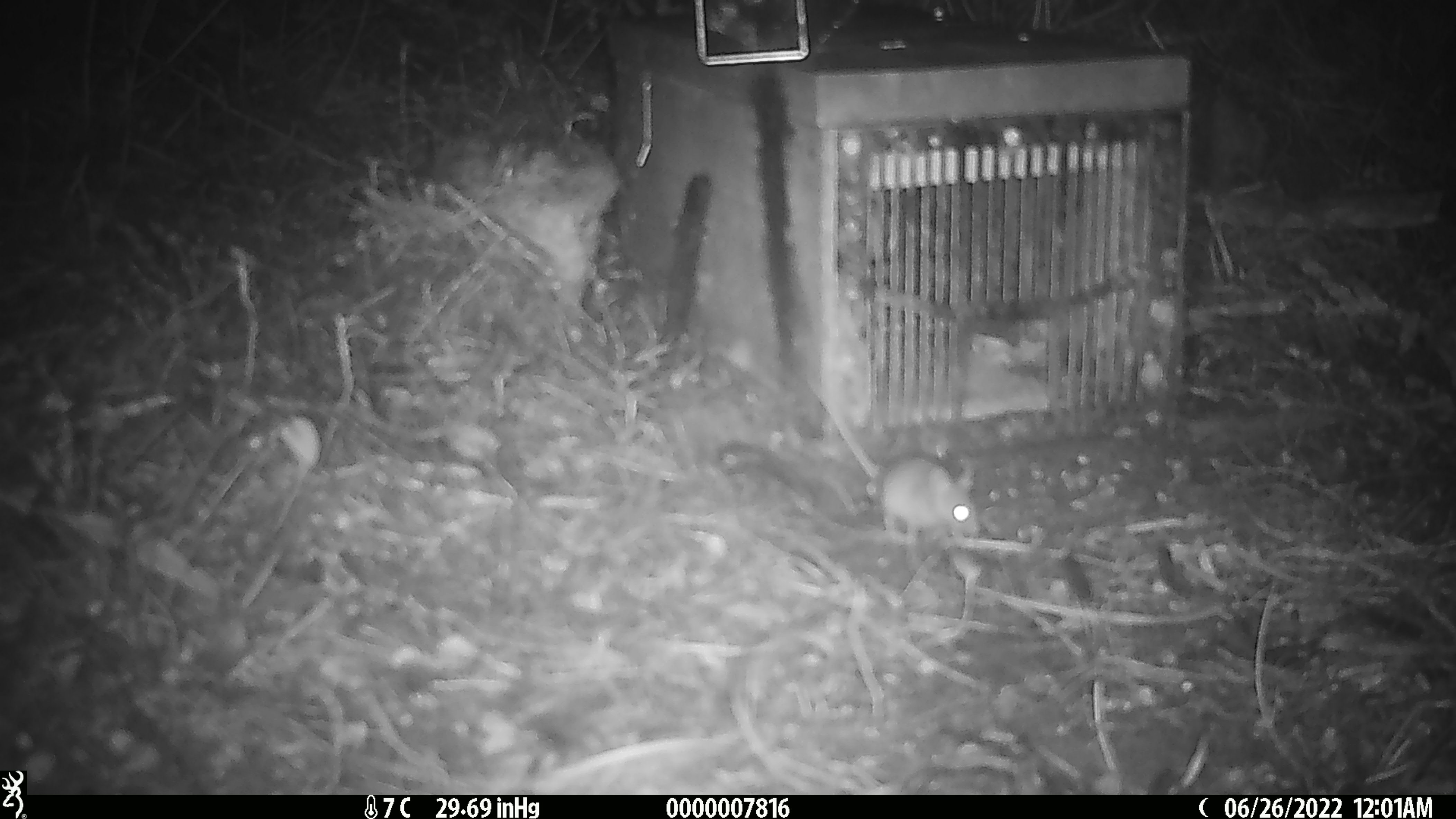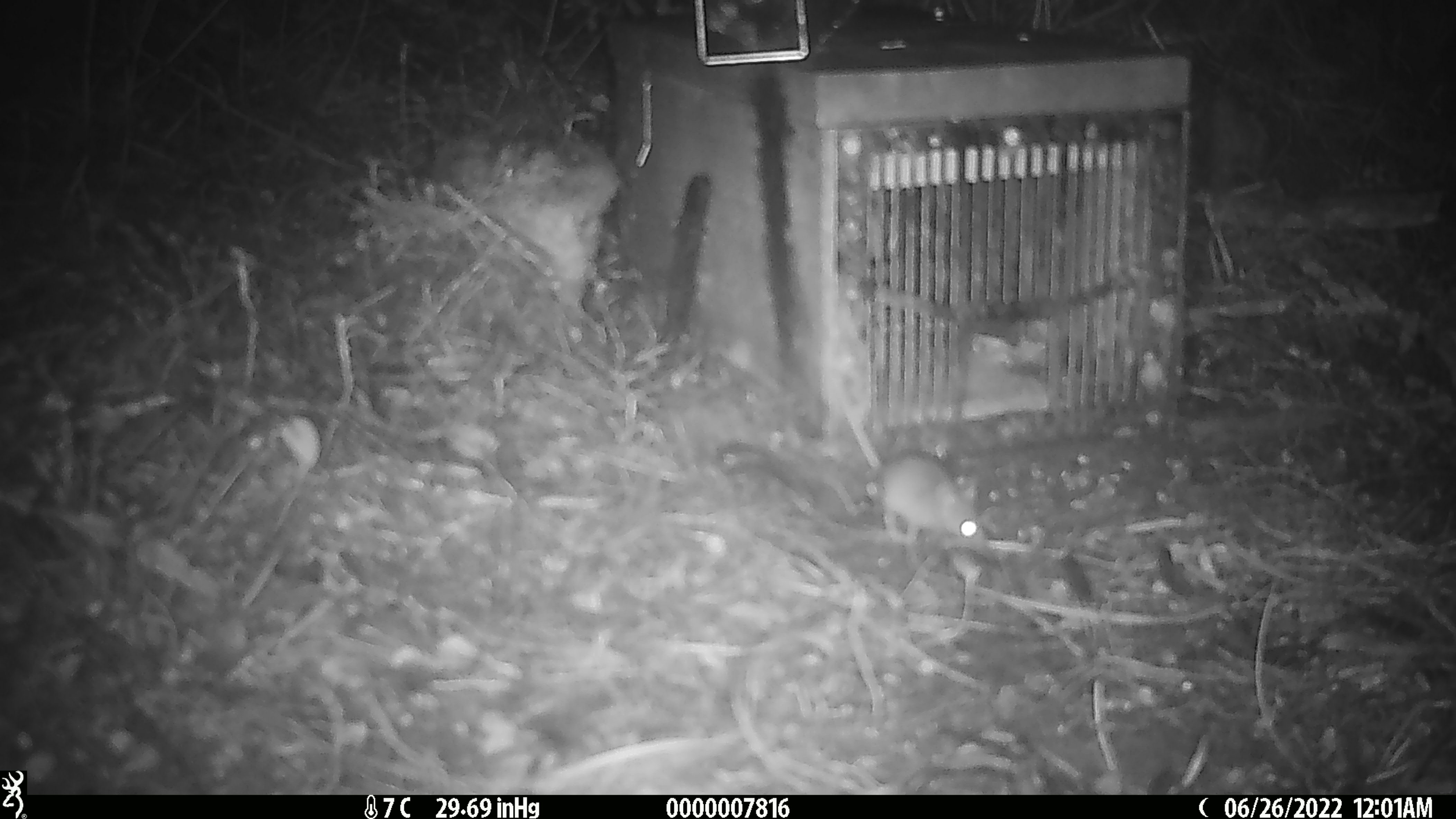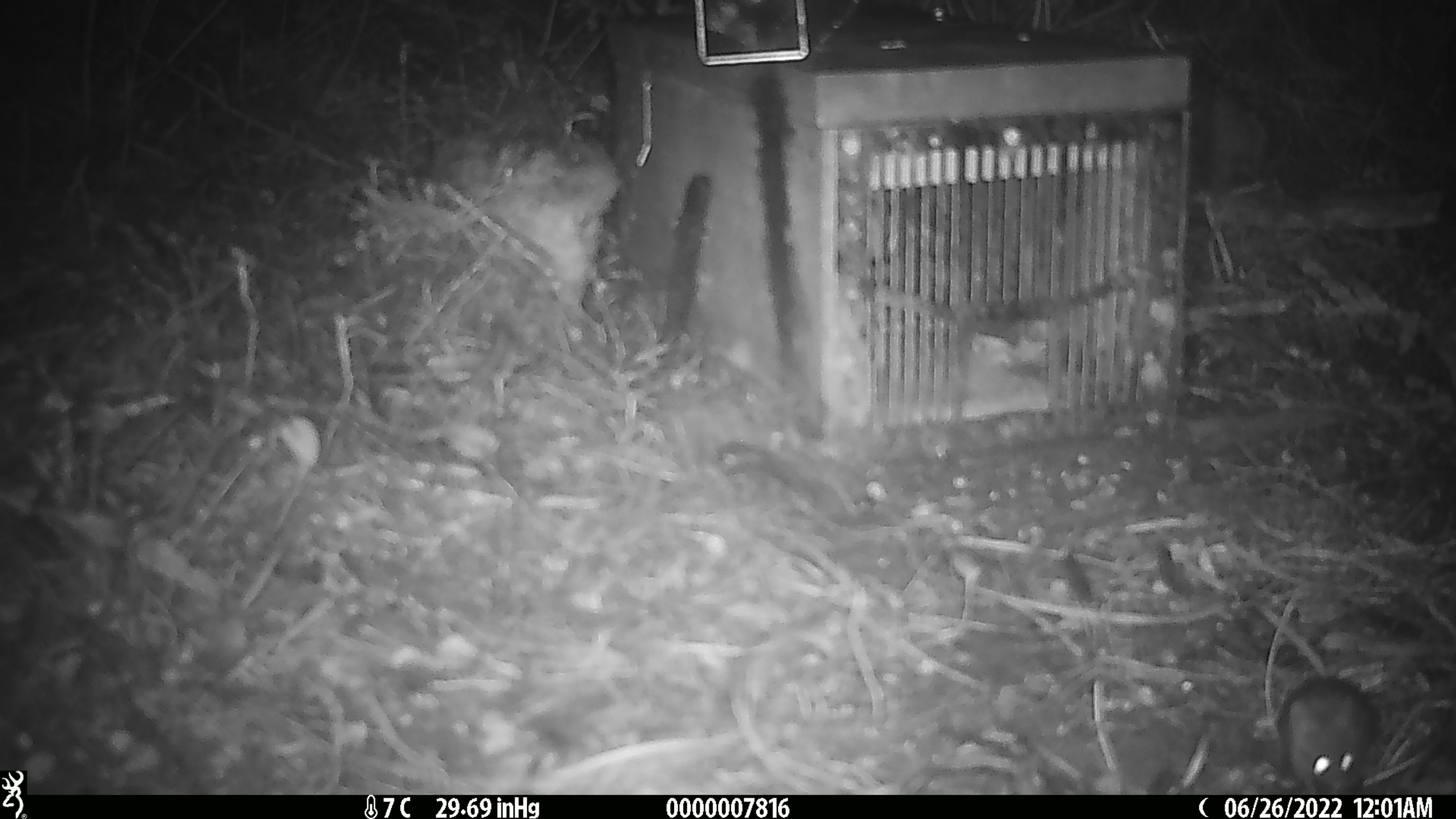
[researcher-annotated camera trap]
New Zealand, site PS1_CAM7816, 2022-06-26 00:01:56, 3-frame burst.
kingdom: Animalia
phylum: Chordata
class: Mammalia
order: Rodentia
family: Muridae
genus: Mus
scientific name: Mus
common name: mouse